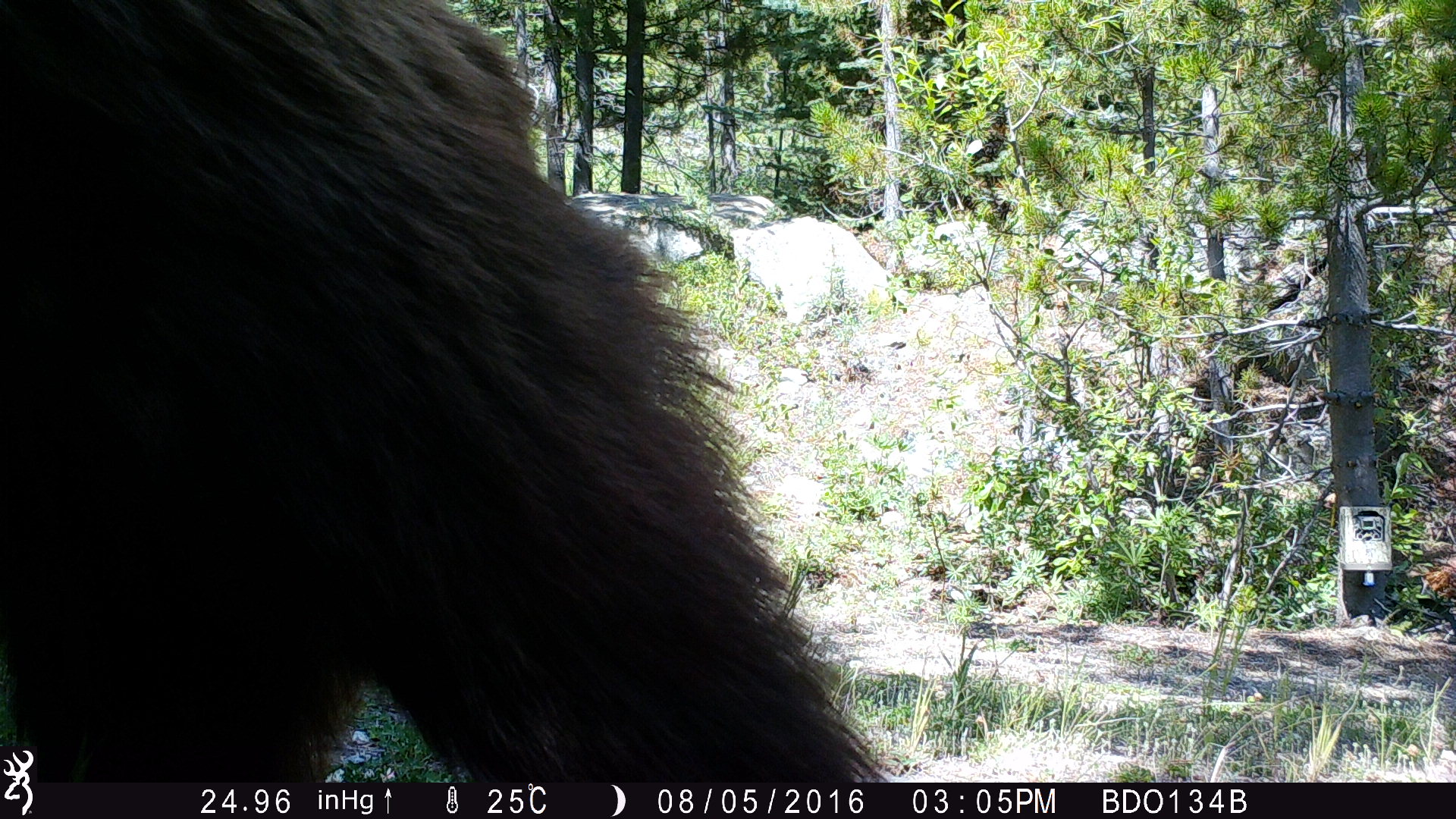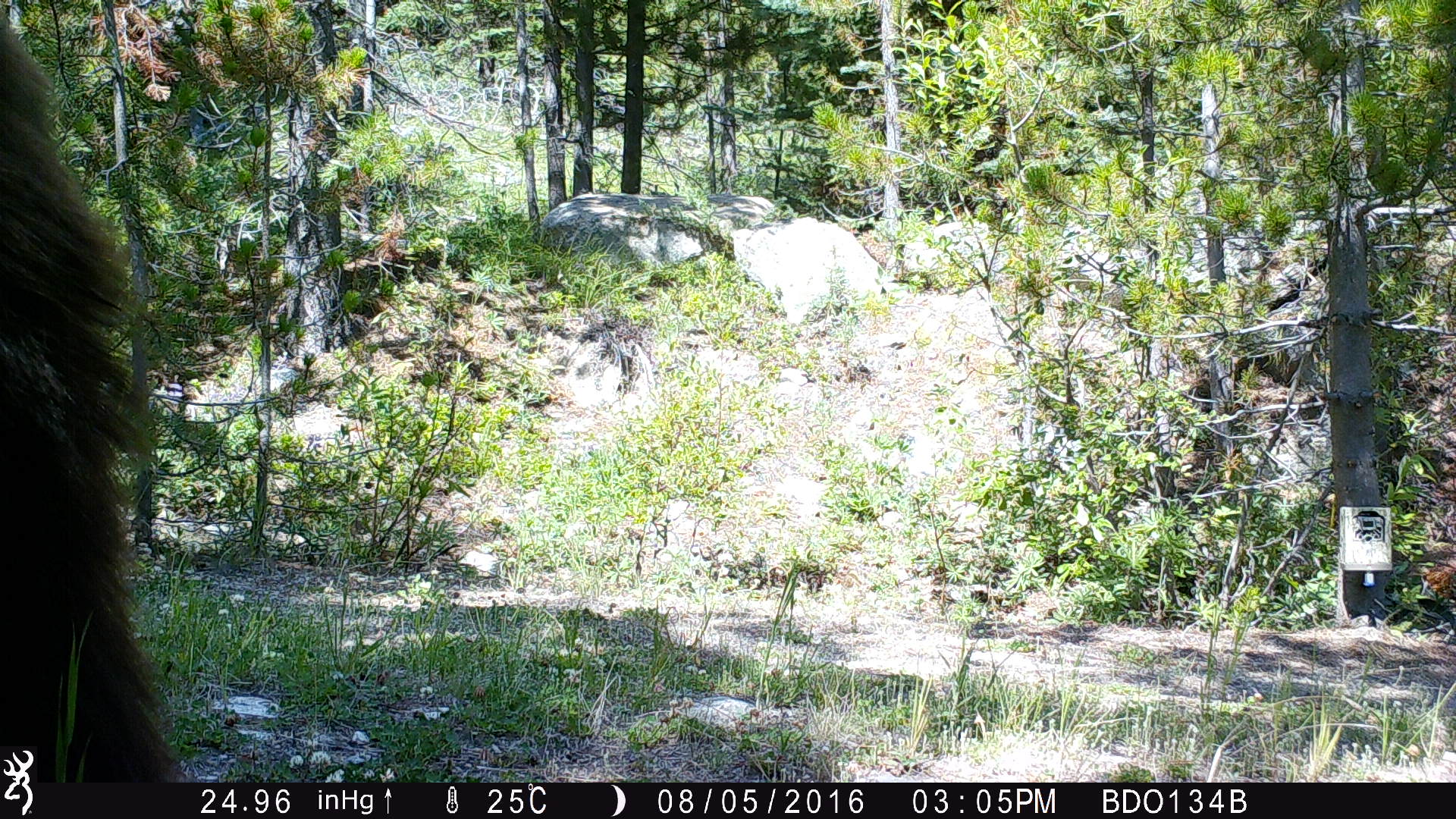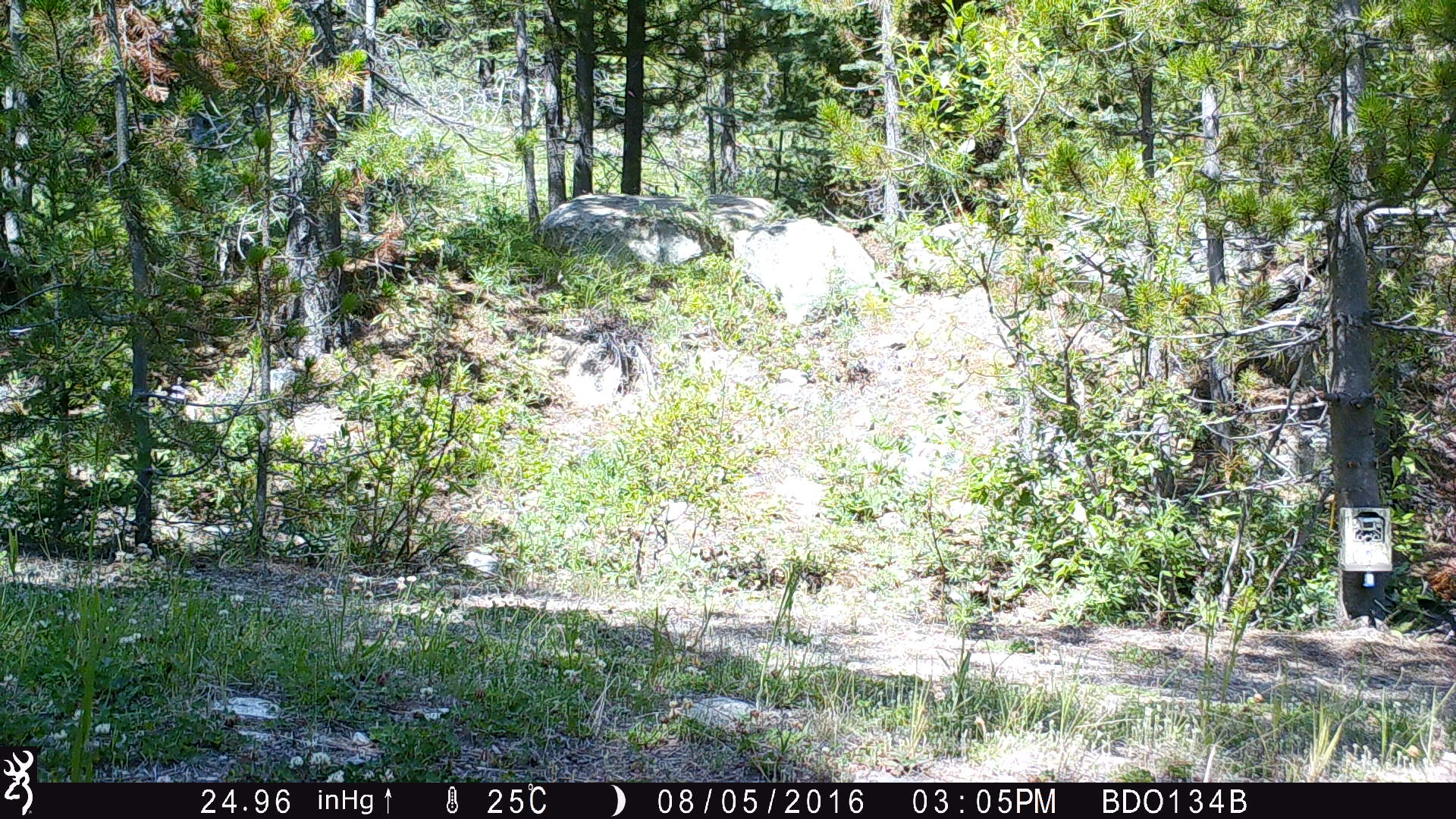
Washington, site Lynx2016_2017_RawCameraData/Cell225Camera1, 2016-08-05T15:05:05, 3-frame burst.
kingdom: Animalia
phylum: Chordata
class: Mammalia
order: Carnivora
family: Ursidae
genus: Ursus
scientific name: Ursus americanus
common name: american black bear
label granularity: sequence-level